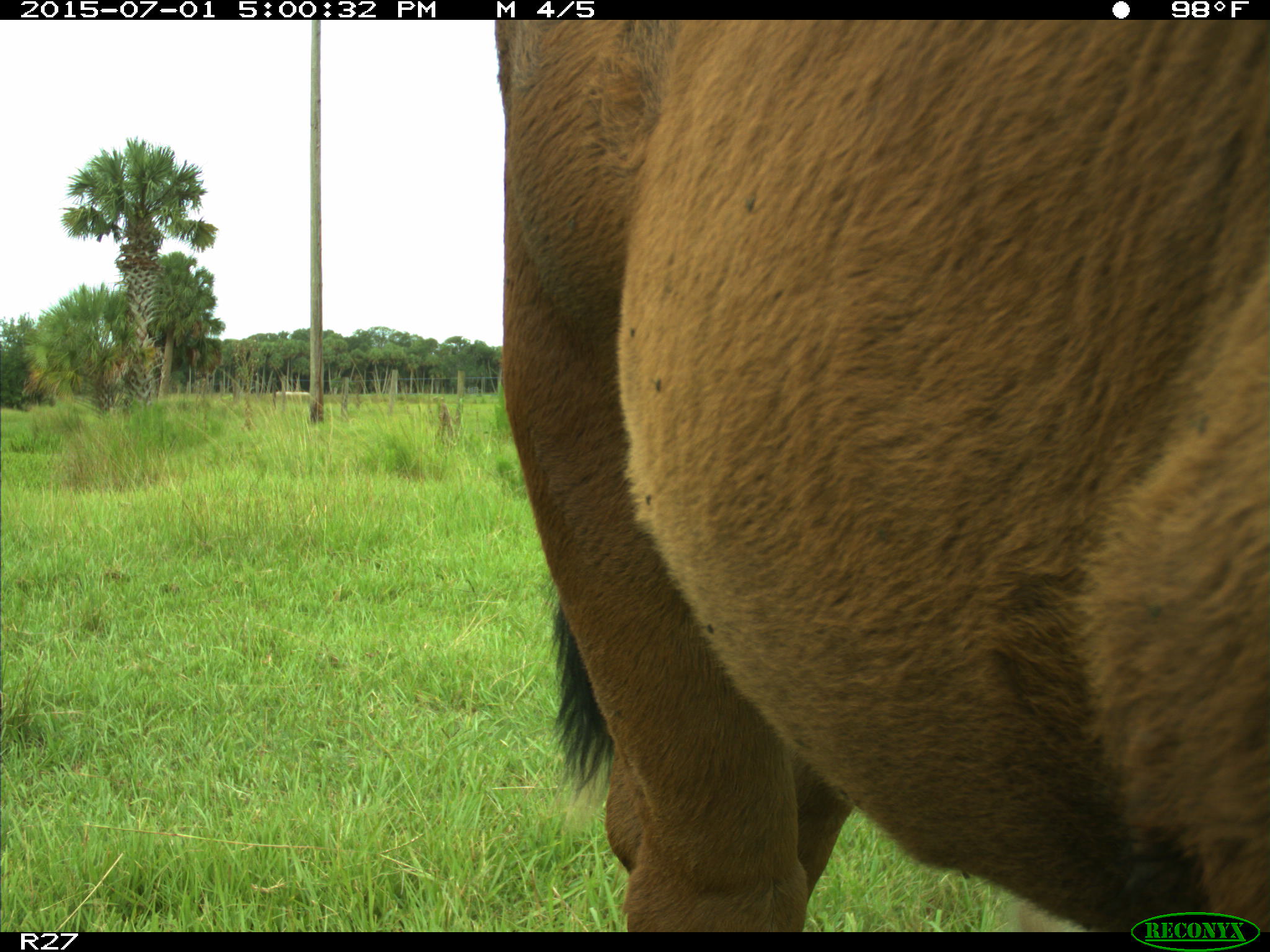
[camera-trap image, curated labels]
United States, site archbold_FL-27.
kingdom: Animalia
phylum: Chordata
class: Mammalia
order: Artiodactyla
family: Bovidae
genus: Bos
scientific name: Bos taurus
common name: domestic cow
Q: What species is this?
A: Bos taurus (domestic cow).